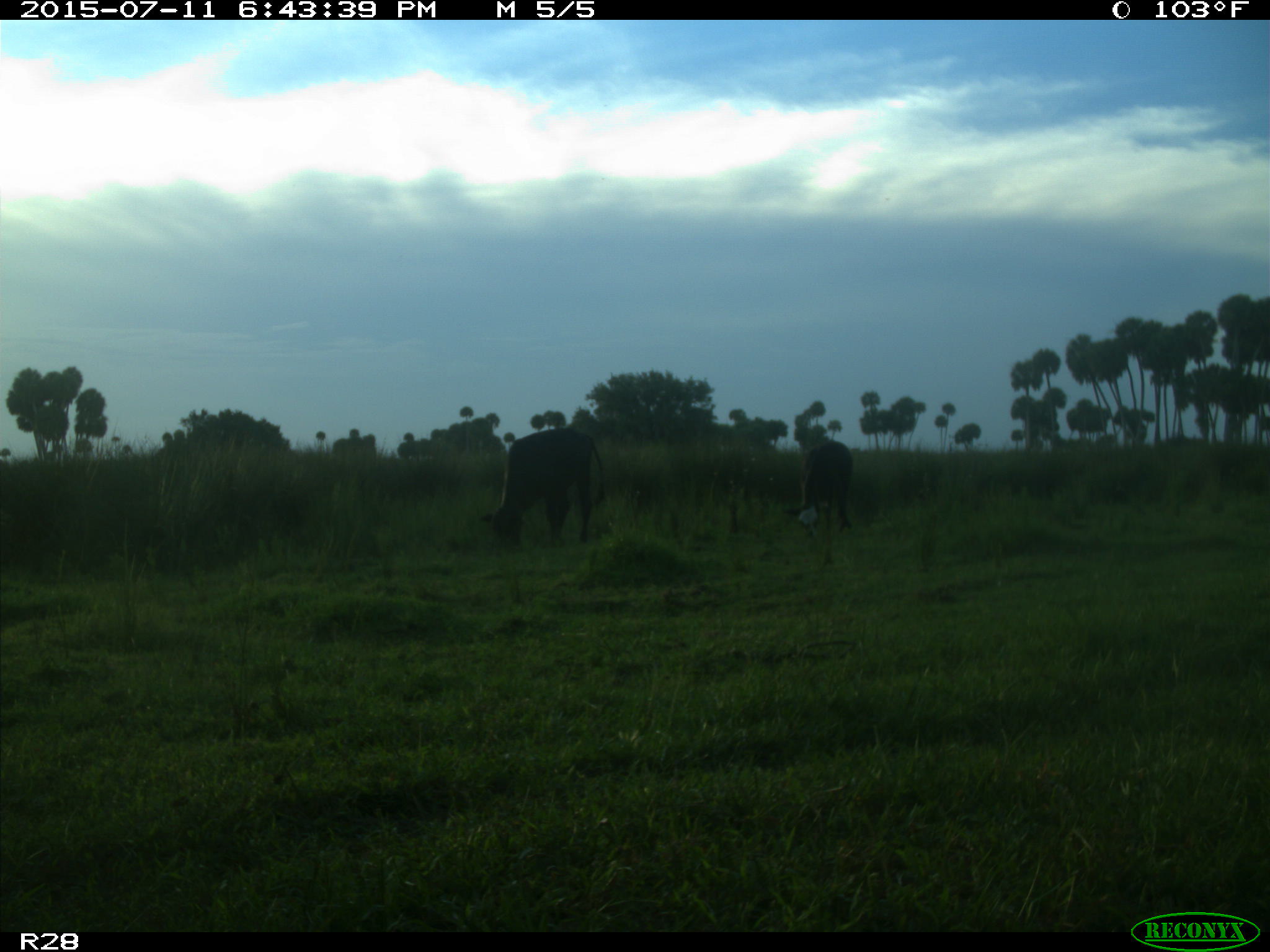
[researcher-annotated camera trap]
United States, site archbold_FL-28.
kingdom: Animalia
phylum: Chordata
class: Mammalia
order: Artiodactyla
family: Bovidae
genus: Bos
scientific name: Bos taurus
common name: domestic cow